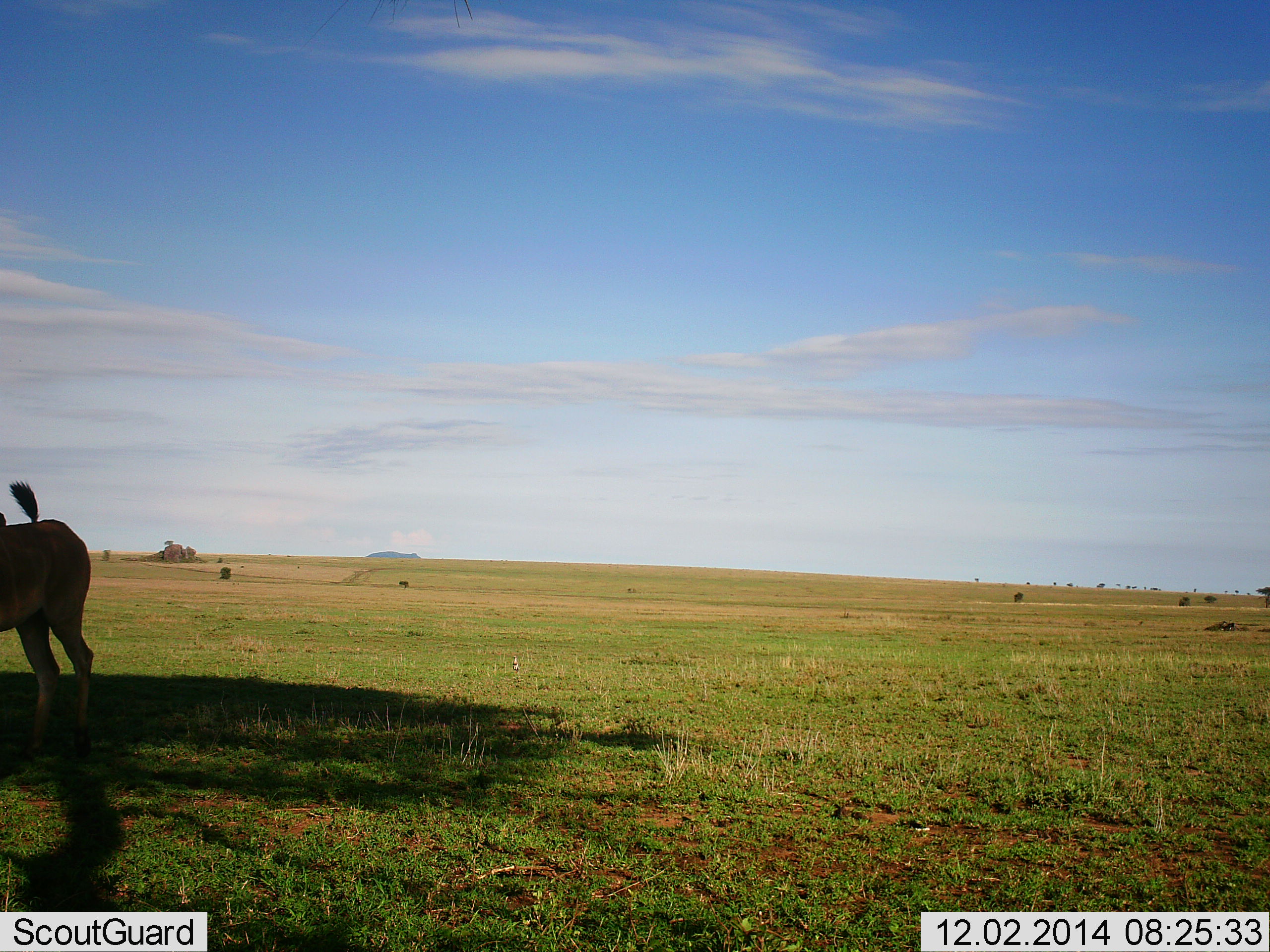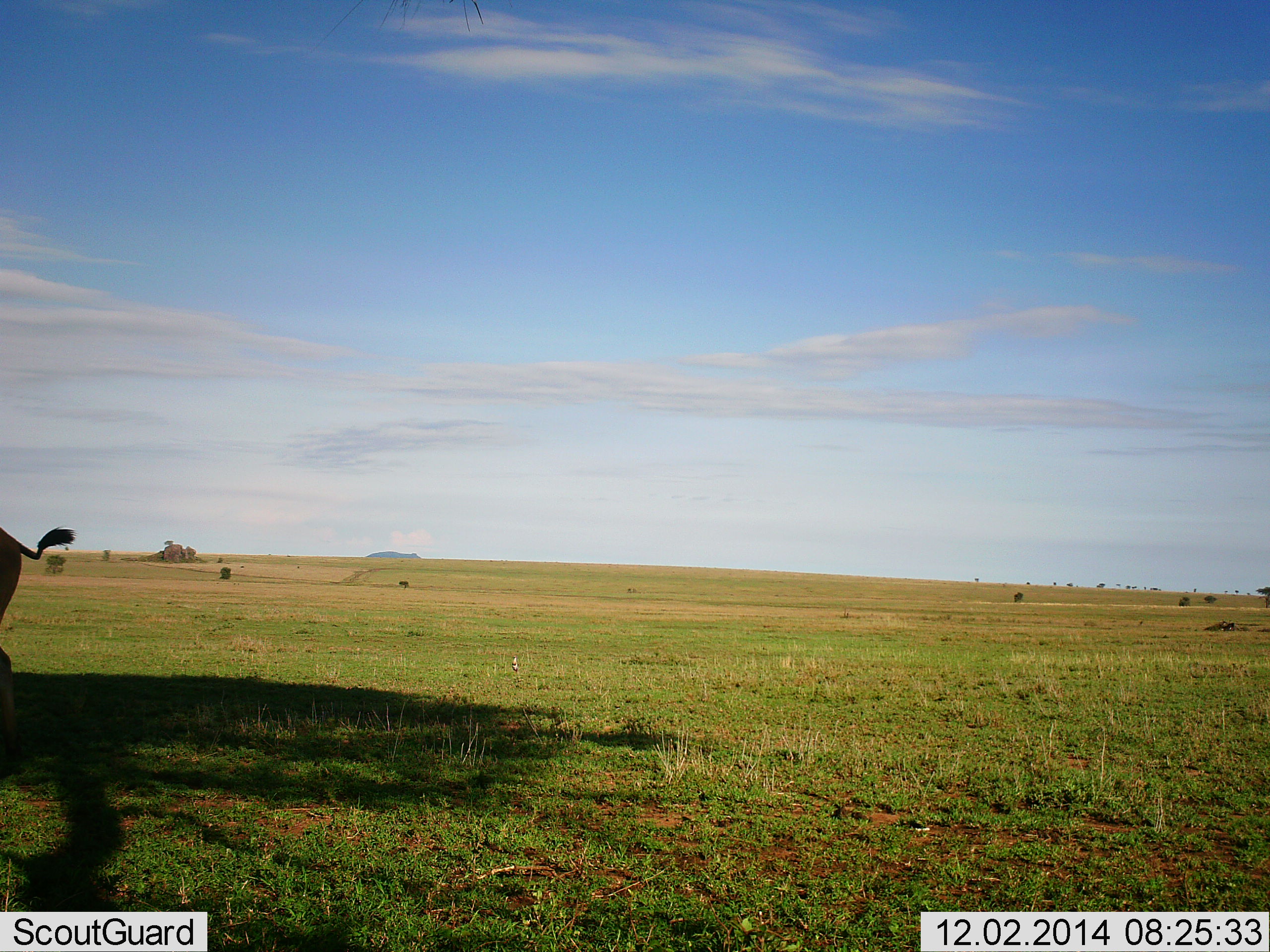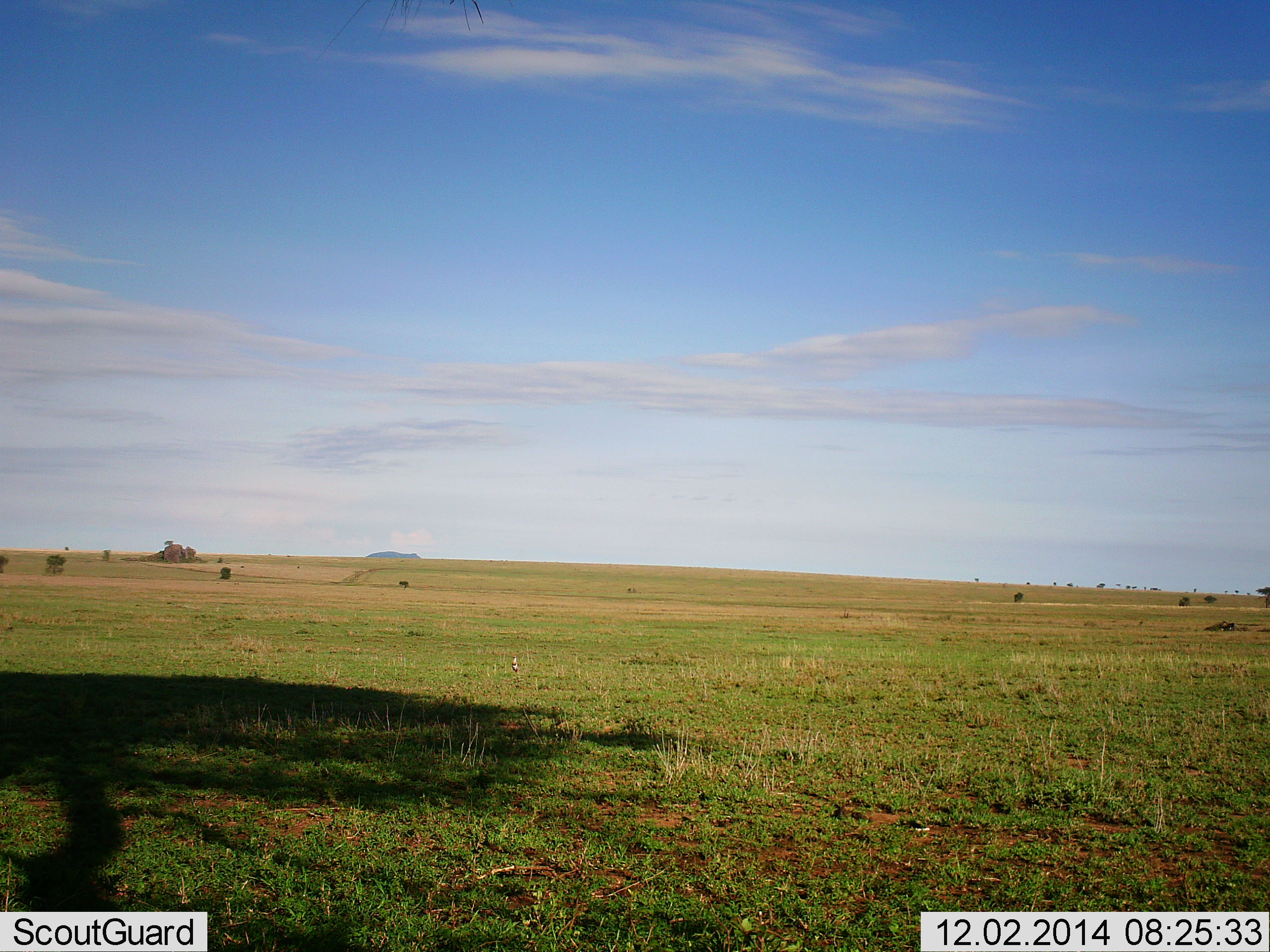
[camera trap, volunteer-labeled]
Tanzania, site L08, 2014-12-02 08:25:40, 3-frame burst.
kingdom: Animalia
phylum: Chordata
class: Mammalia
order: Artiodactyla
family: Bovidae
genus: Tragelaphus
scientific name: Tragelaphus oryx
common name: eland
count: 1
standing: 33%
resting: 0%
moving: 67%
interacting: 0%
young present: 0%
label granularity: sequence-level